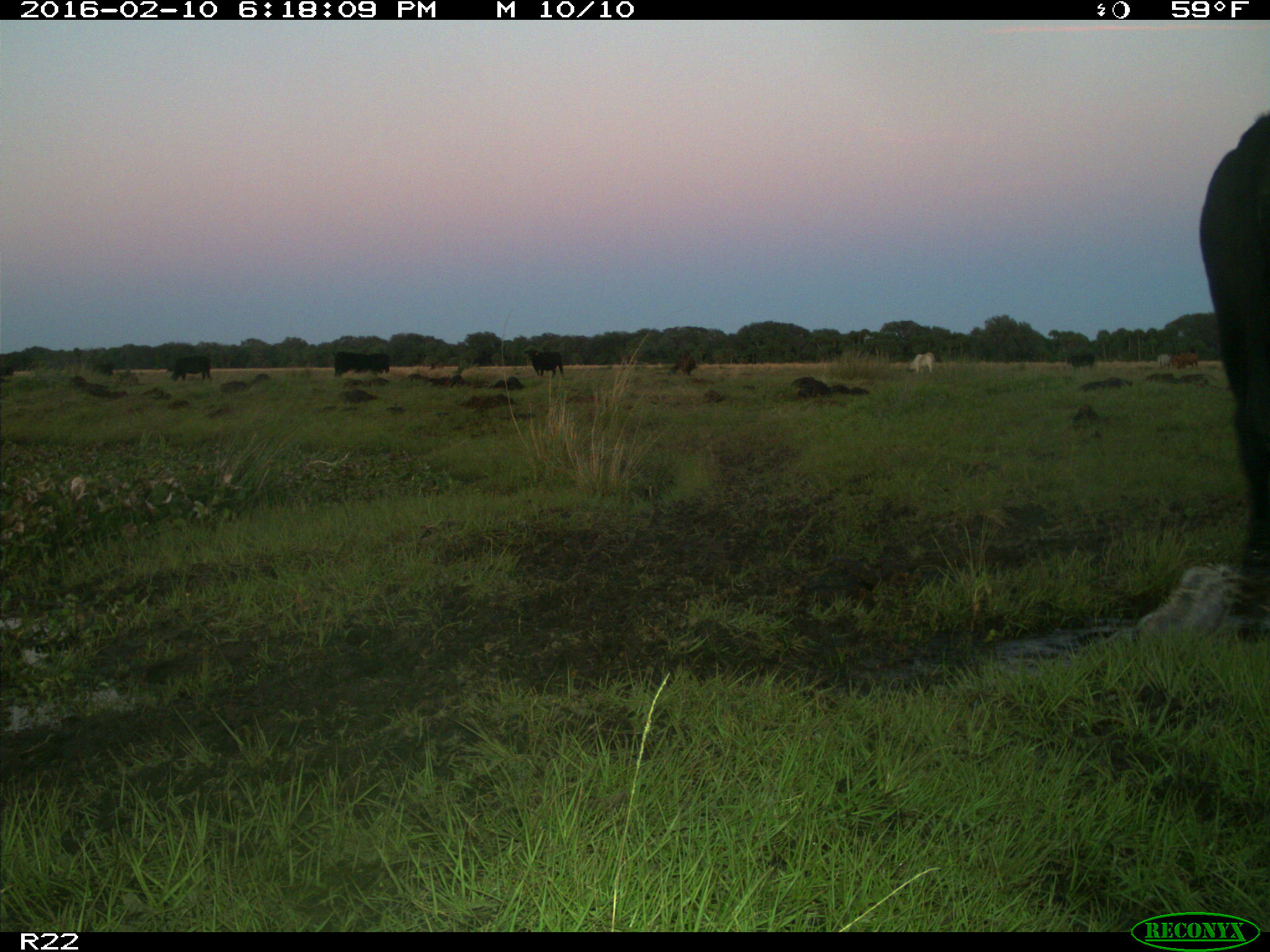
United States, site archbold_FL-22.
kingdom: Animalia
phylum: Chordata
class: Mammalia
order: Artiodactyla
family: Bovidae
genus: Bos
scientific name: Bos taurus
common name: domestic cow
Bos taurus (domestic cow).